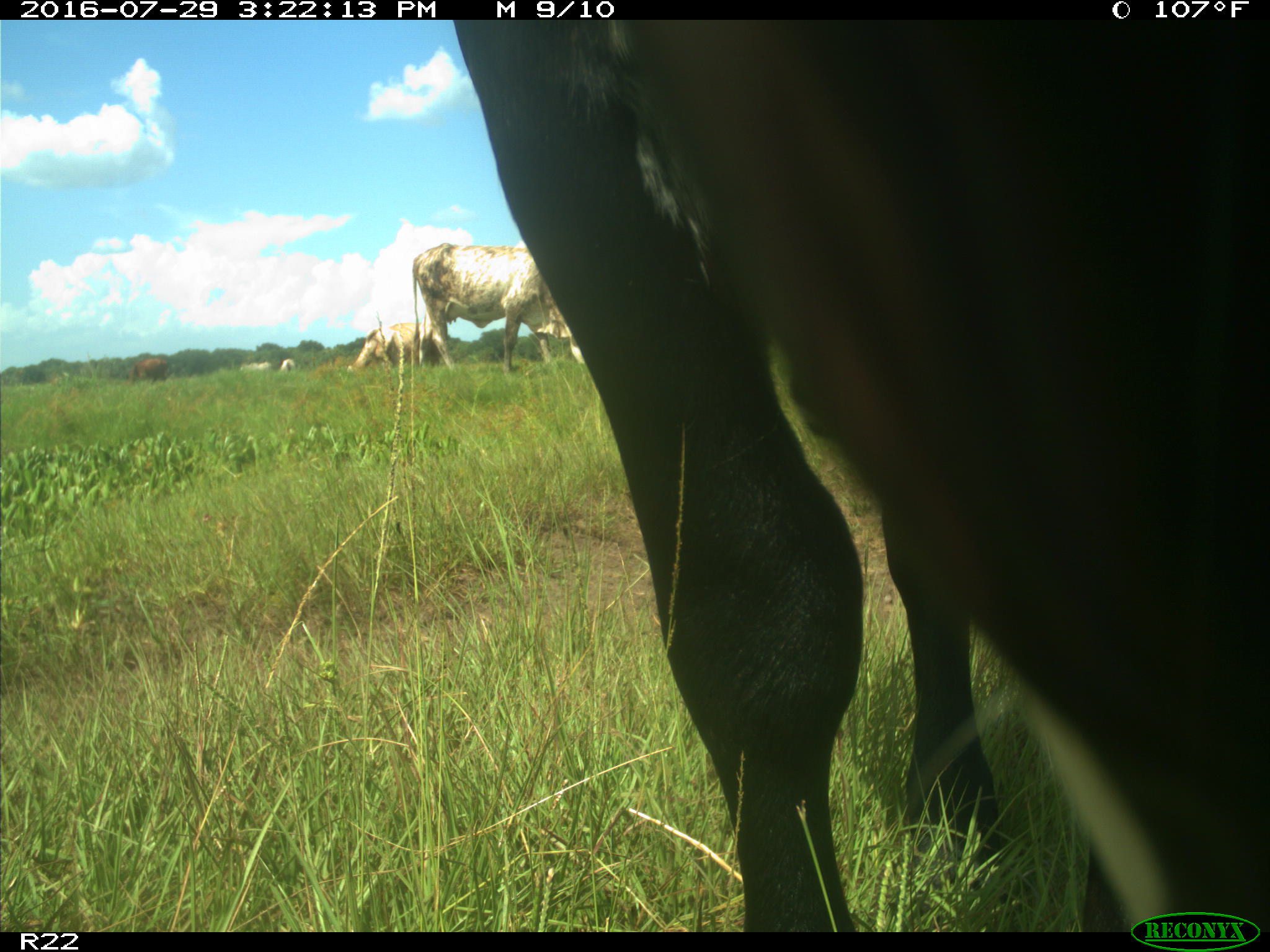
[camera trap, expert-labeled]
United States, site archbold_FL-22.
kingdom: Animalia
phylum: Chordata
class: Mammalia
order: Artiodactyla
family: Bovidae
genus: Bos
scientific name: Bos taurus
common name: domestic cow